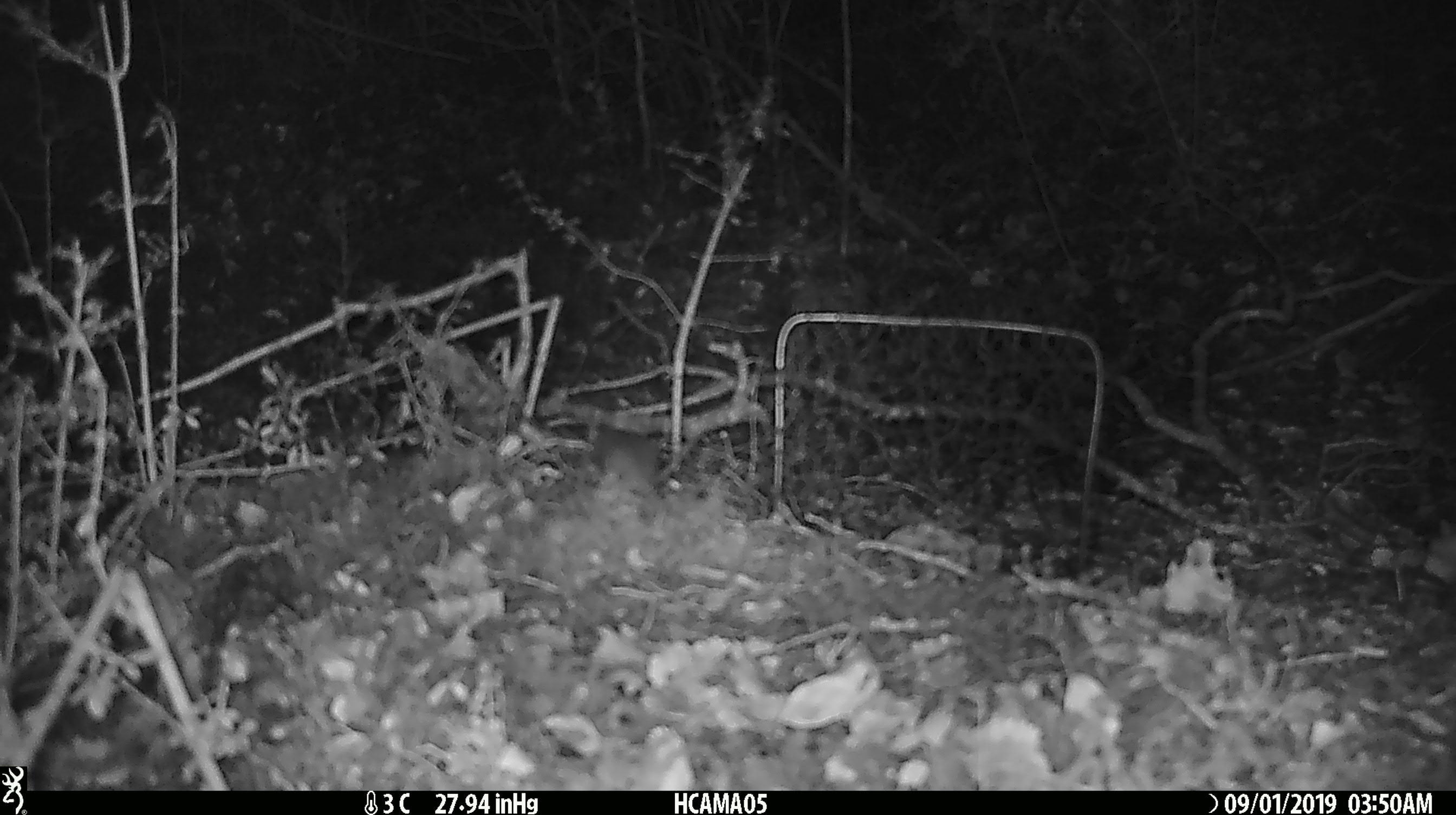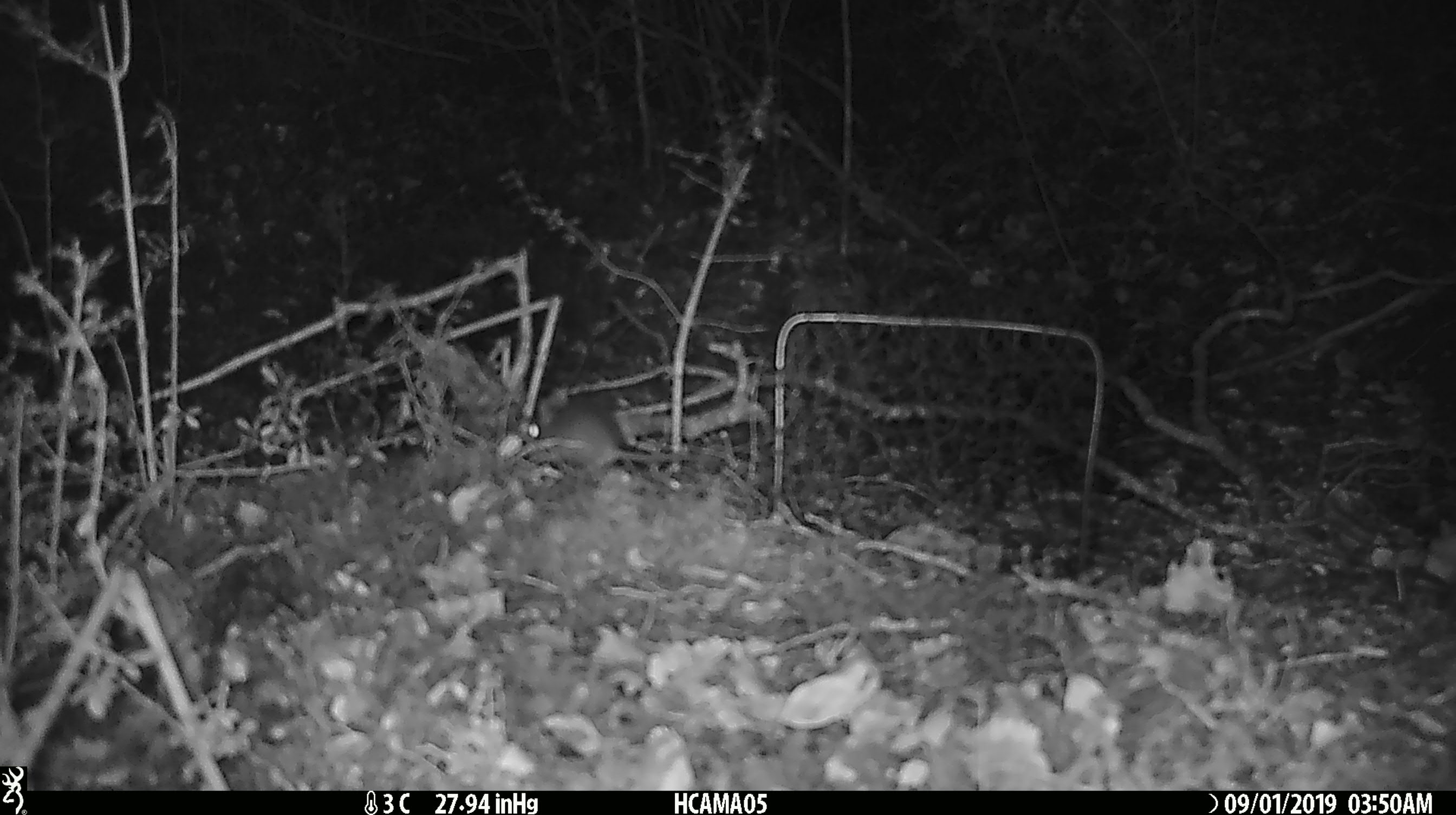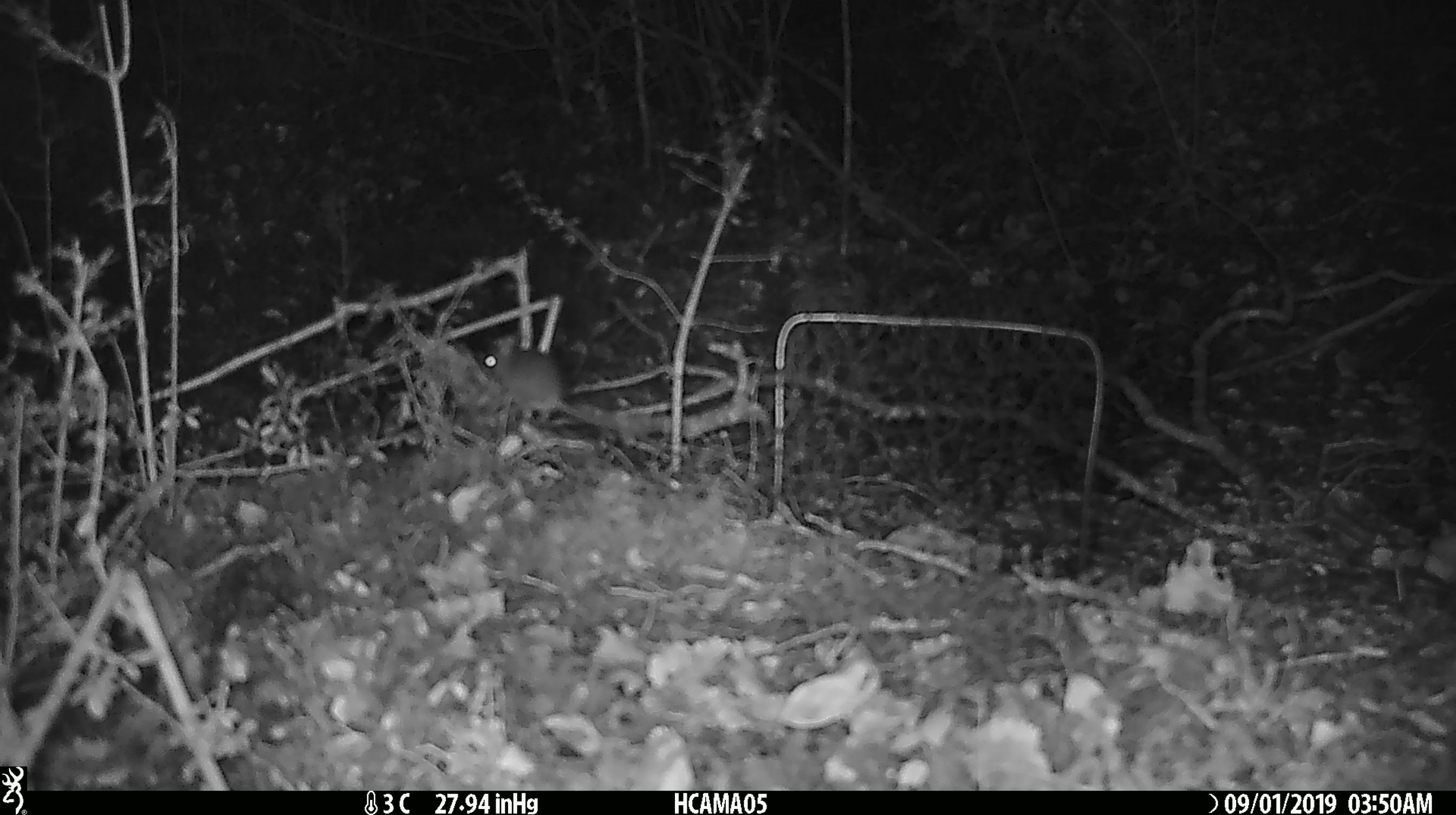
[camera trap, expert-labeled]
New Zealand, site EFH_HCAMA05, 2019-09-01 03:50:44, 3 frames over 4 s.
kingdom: Animalia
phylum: Chordata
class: Mammalia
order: Rodentia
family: Muridae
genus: Mus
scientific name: Mus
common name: mouse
Mouse (Mus).